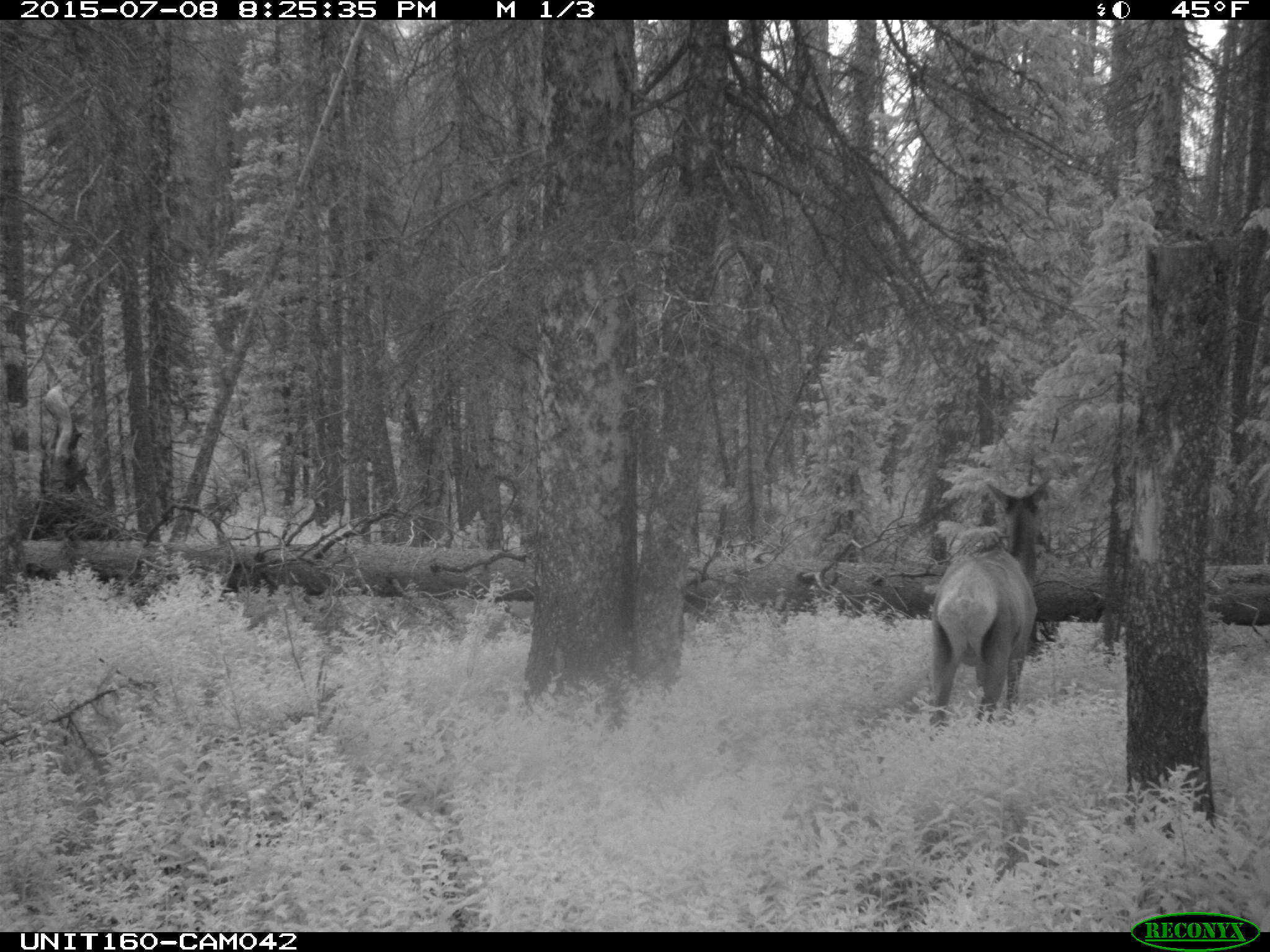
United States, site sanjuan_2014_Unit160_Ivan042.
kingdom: Animalia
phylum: Chordata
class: Mammalia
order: Artiodactyla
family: Cervidae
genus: Cervus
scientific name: Cervus elaphus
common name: red deer